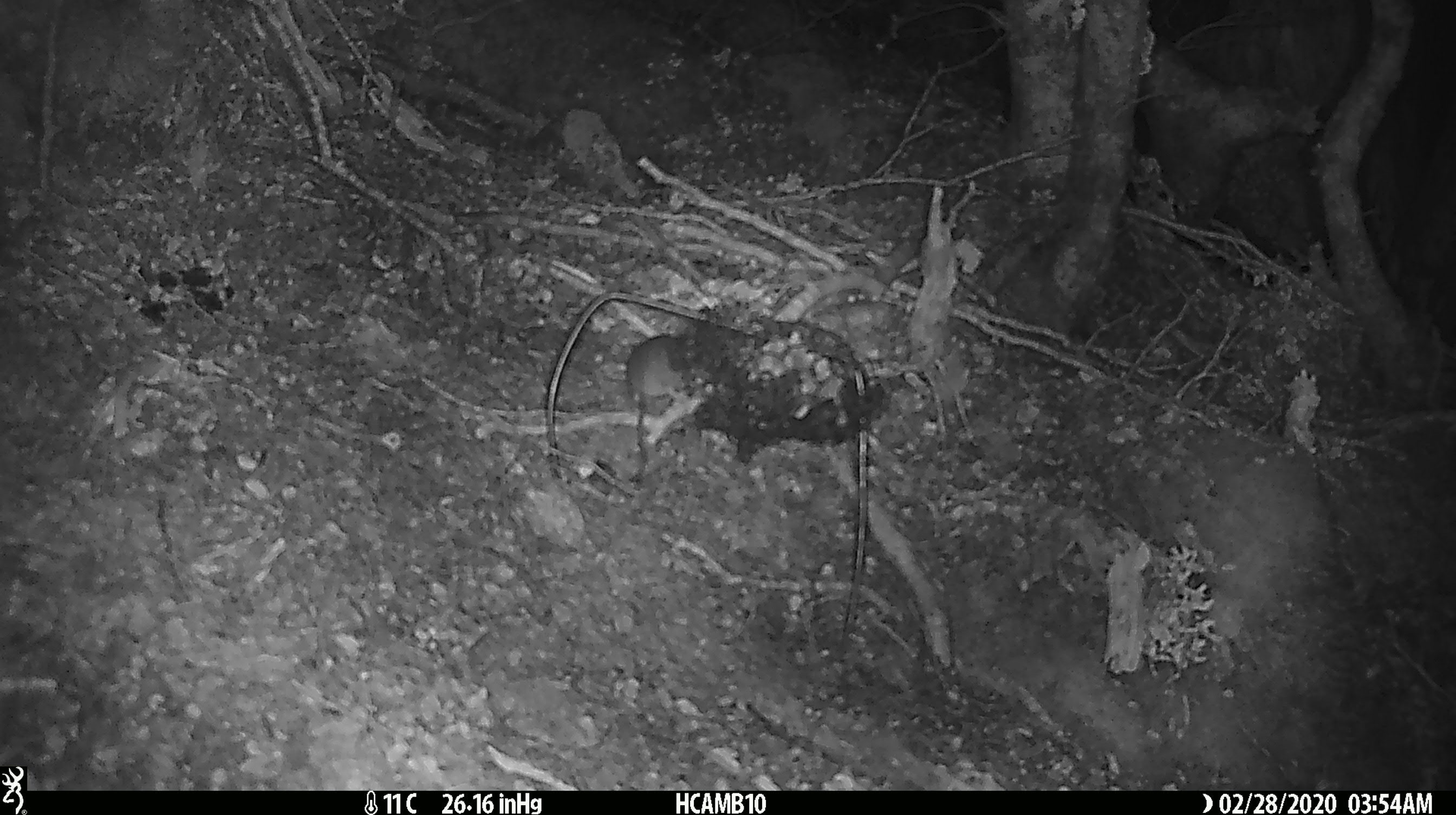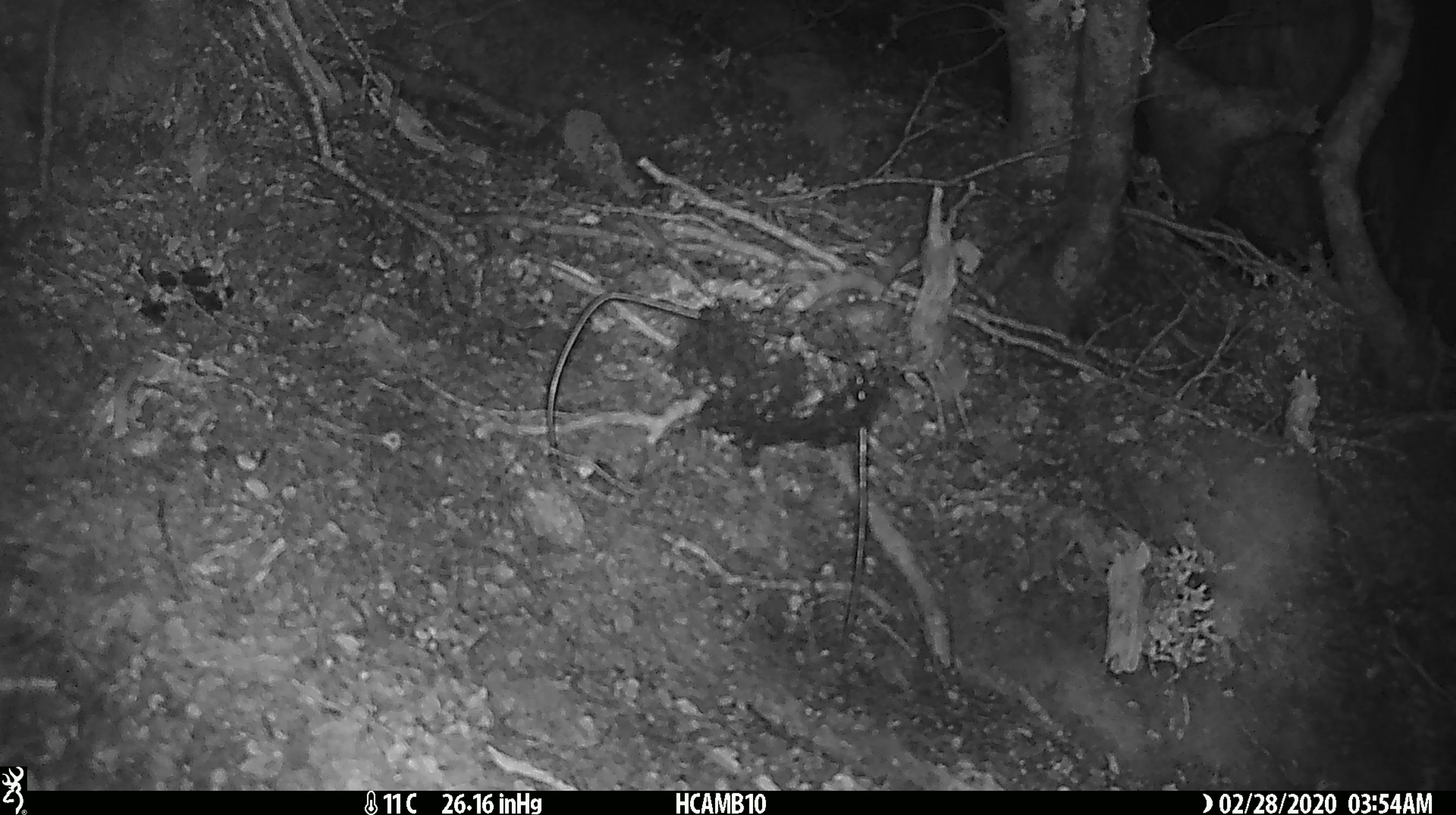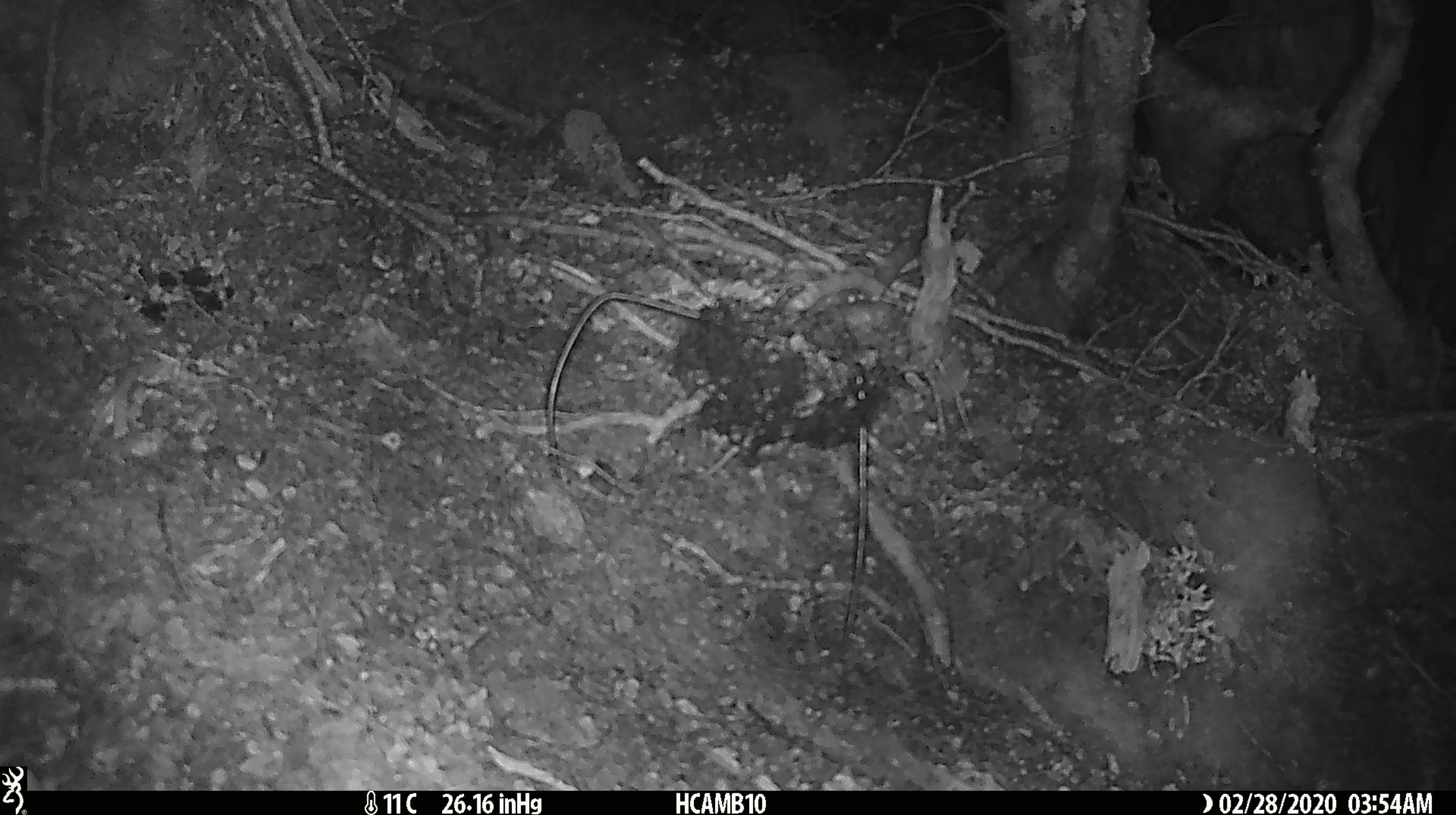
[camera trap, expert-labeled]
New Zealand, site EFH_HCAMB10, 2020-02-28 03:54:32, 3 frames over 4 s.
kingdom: Animalia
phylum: Chordata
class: Mammalia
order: Rodentia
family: Muridae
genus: Mus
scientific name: Mus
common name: mouse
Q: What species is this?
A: Mouse (Mus).